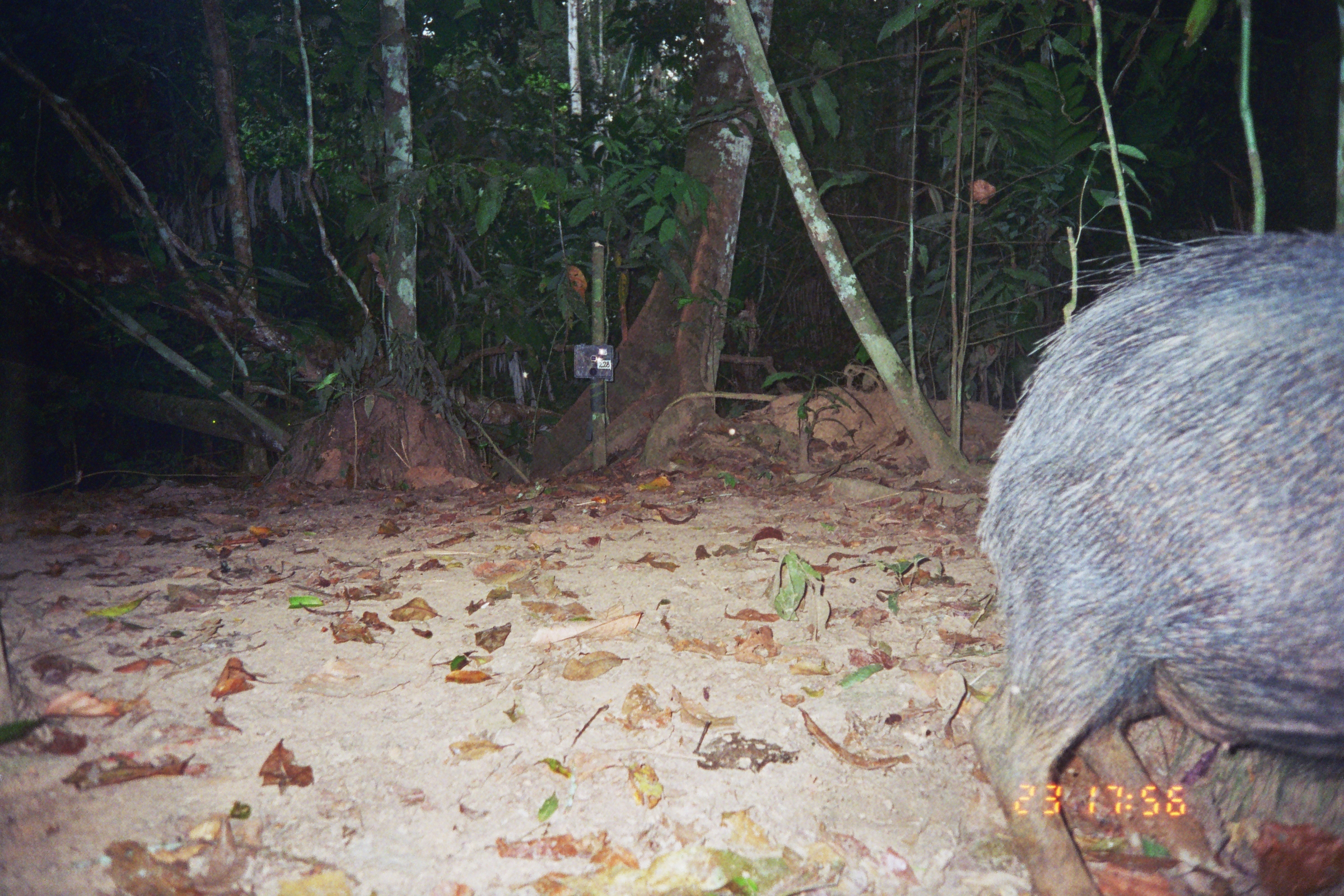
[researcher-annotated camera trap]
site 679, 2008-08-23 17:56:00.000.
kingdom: Animalia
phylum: Chordata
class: Mammalia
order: Artiodactyla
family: Tayassuidae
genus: Tayassu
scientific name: Tayassu pecari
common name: white-lipped peccary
Tayassu pecari (white-lipped peccary).